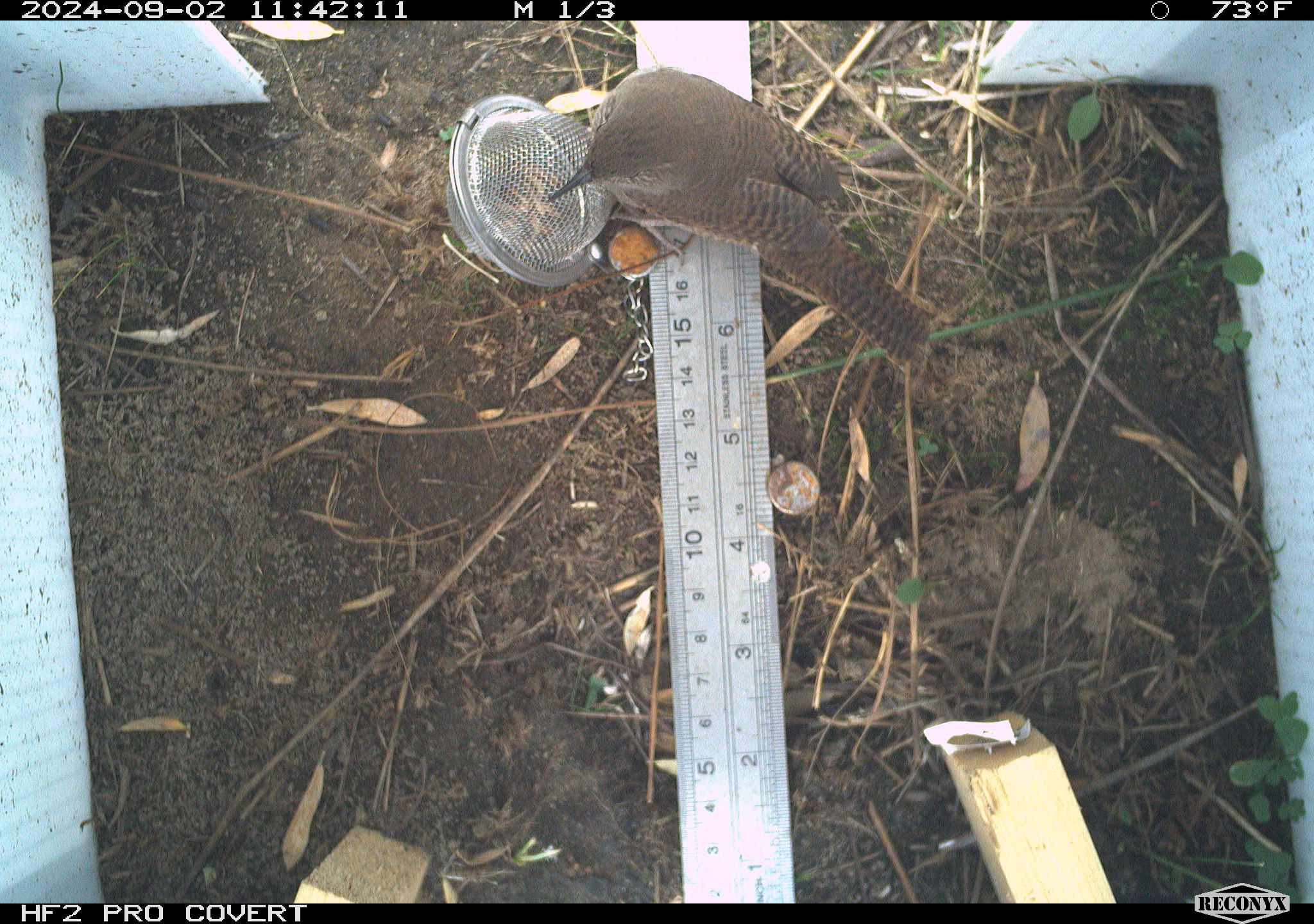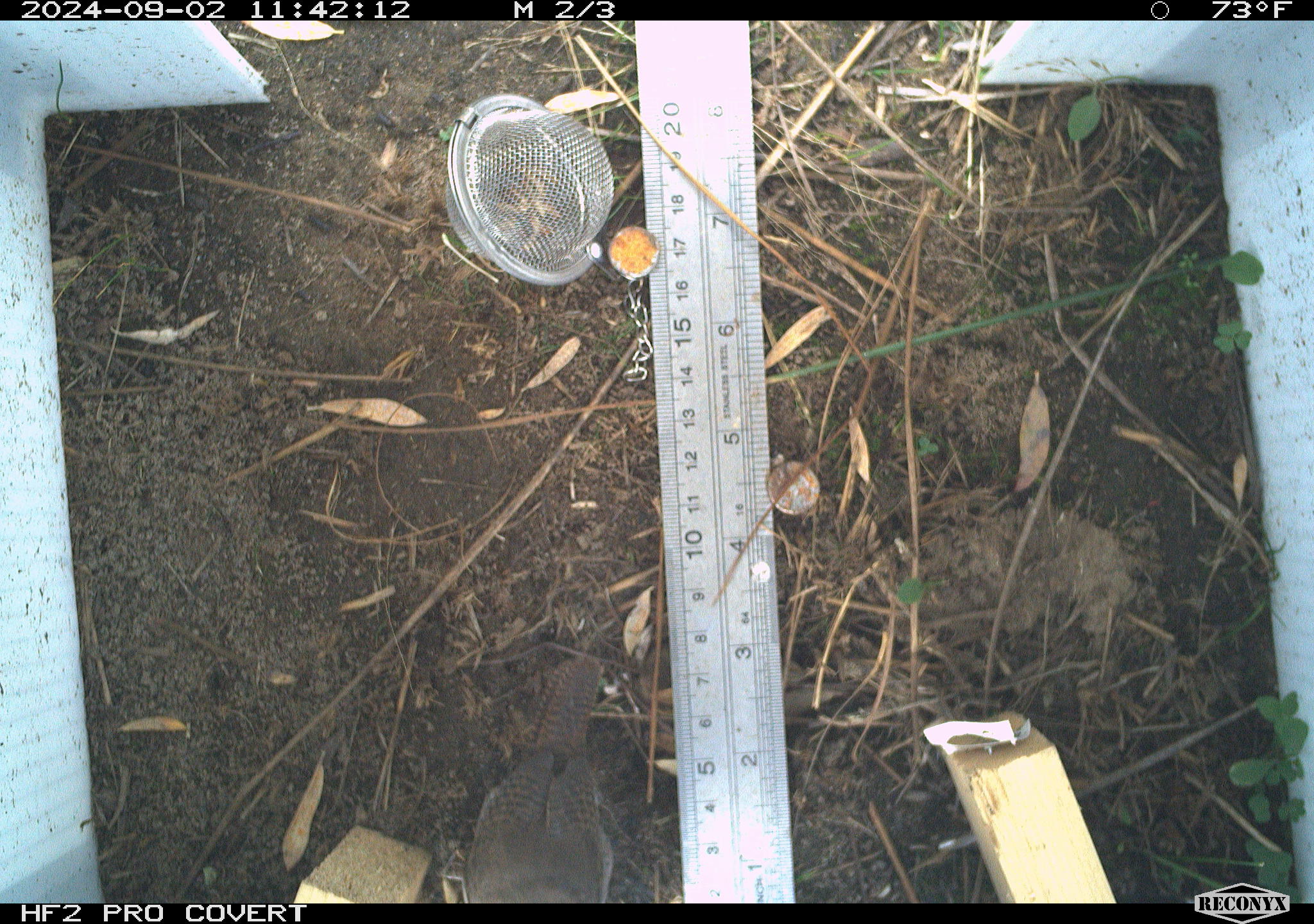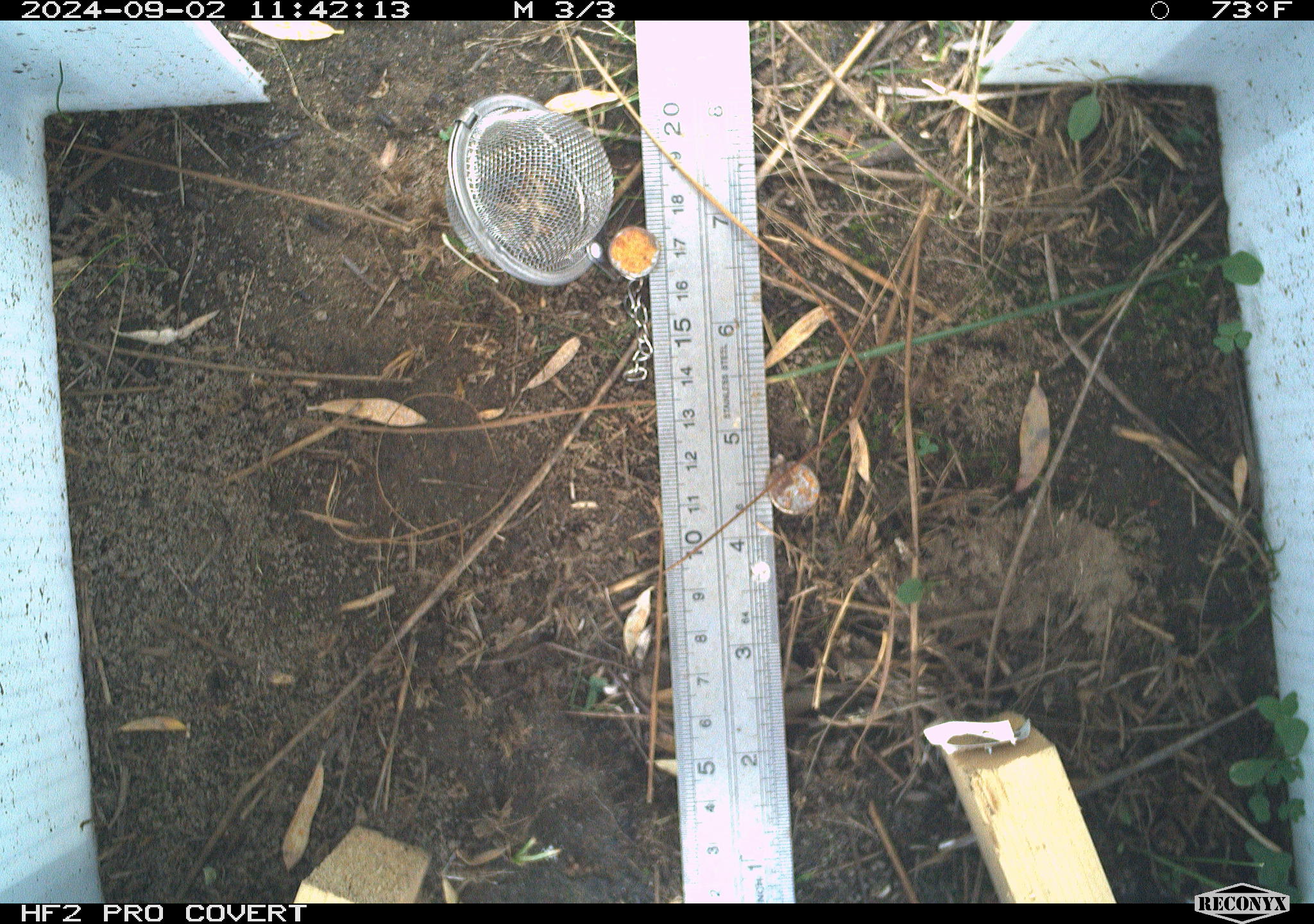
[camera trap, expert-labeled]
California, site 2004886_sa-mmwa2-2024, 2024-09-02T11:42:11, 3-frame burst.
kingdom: Animalia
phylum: Chordata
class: Aves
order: Passeriformes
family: Troglodytidae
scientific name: Troglodytidae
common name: wren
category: troglodytidae family